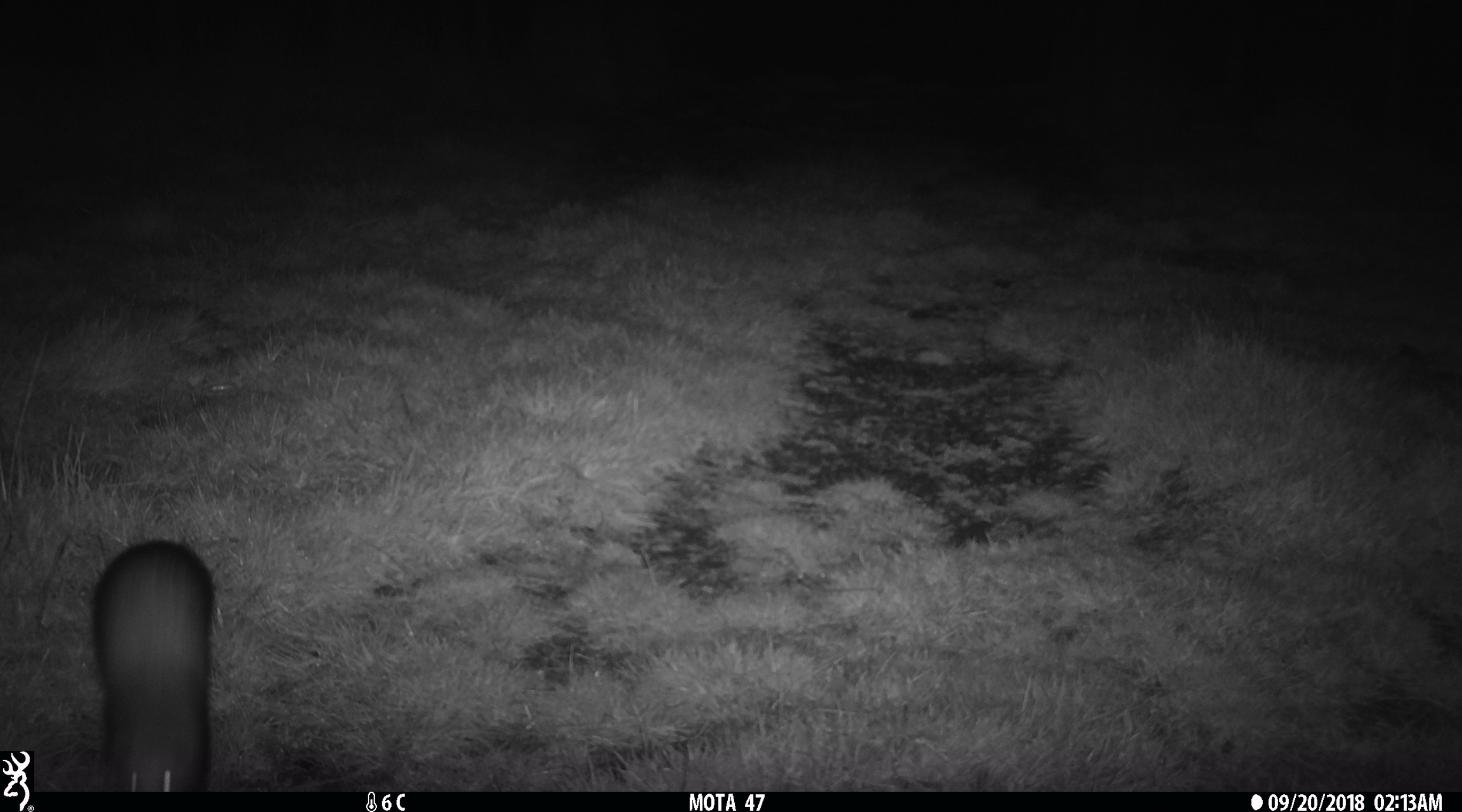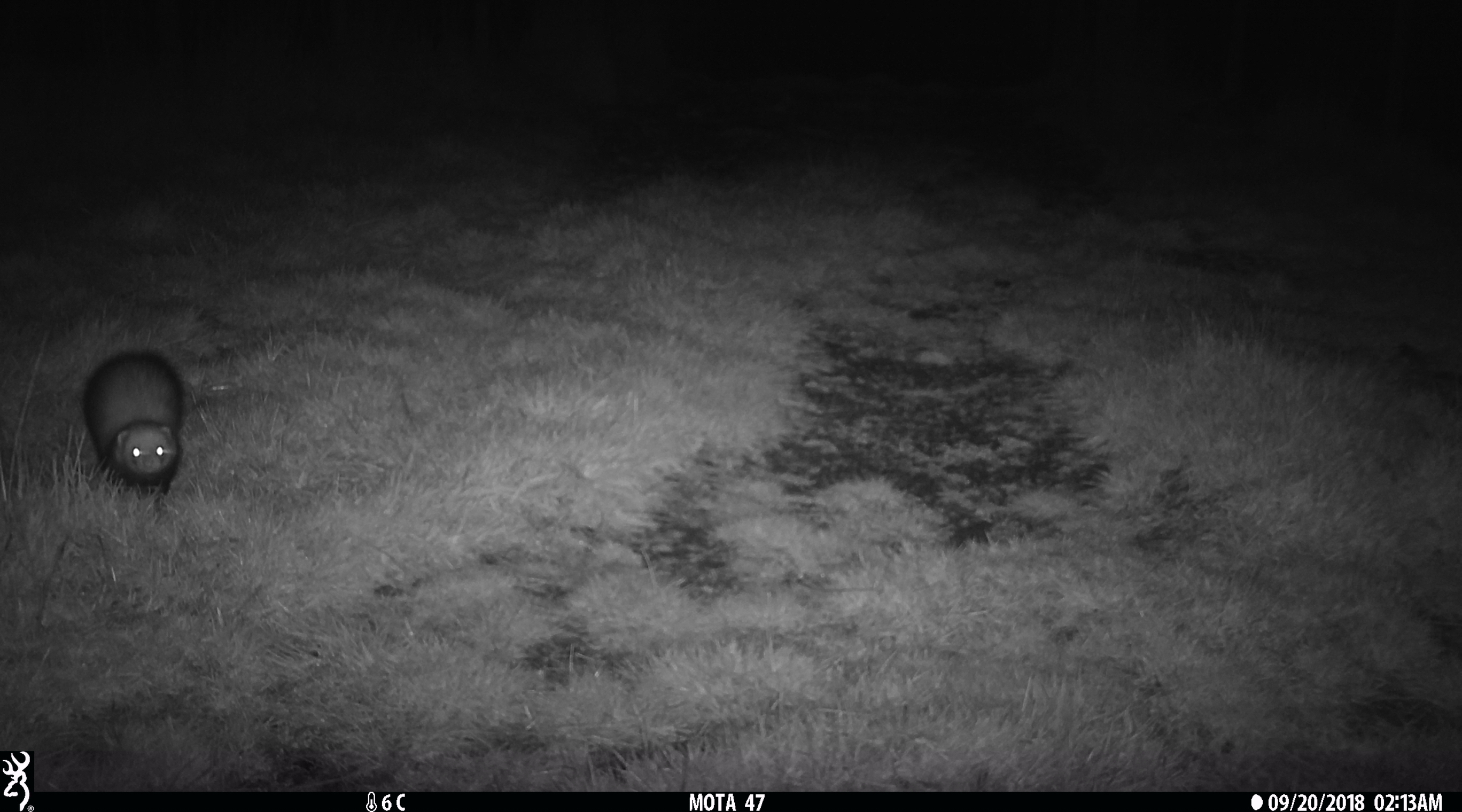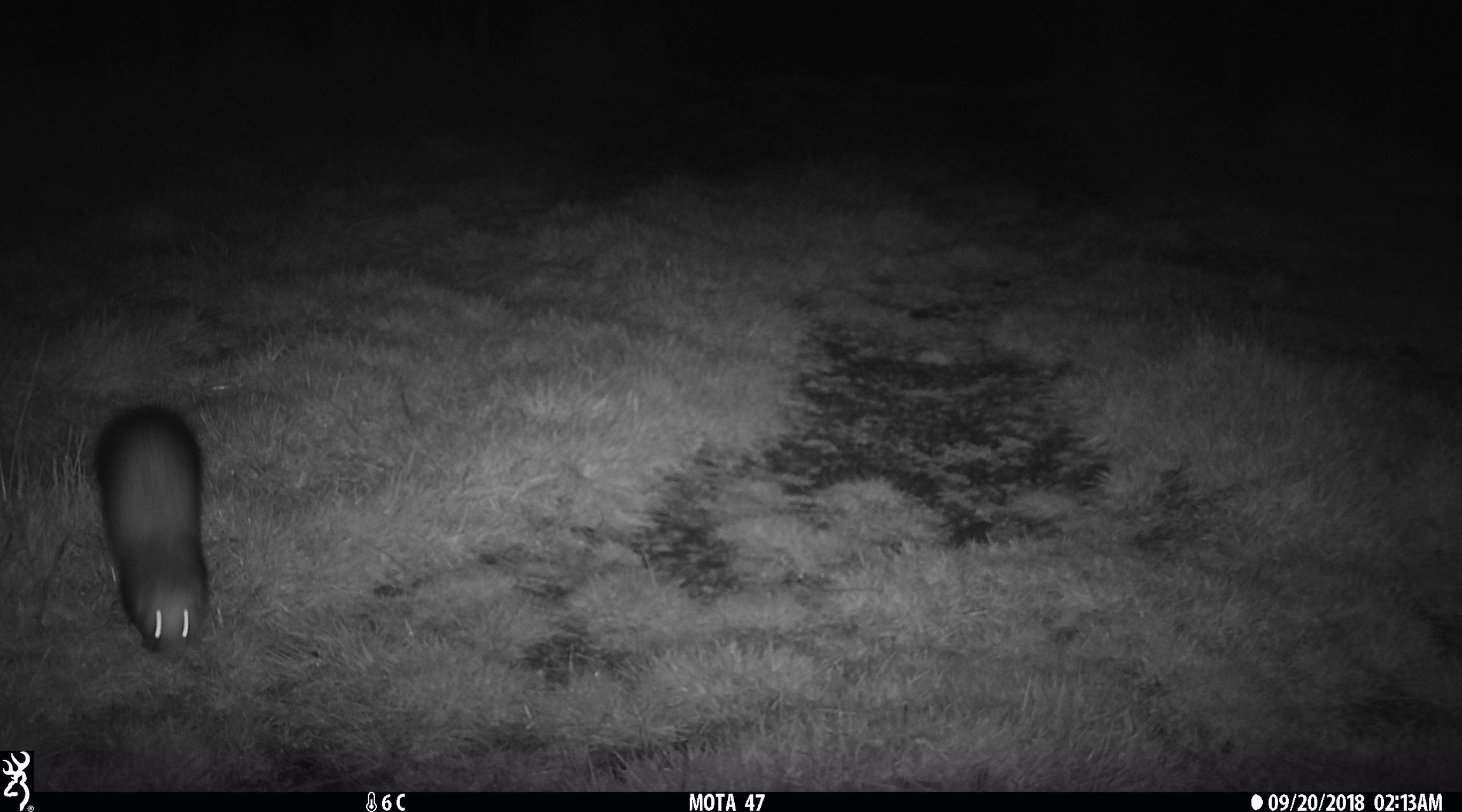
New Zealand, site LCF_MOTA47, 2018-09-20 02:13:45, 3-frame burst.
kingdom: Animalia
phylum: Chordata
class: Mammalia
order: Carnivora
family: Mustelidae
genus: Mustela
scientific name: Mustela furo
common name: ferret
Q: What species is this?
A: Ferret (Mustela furo).